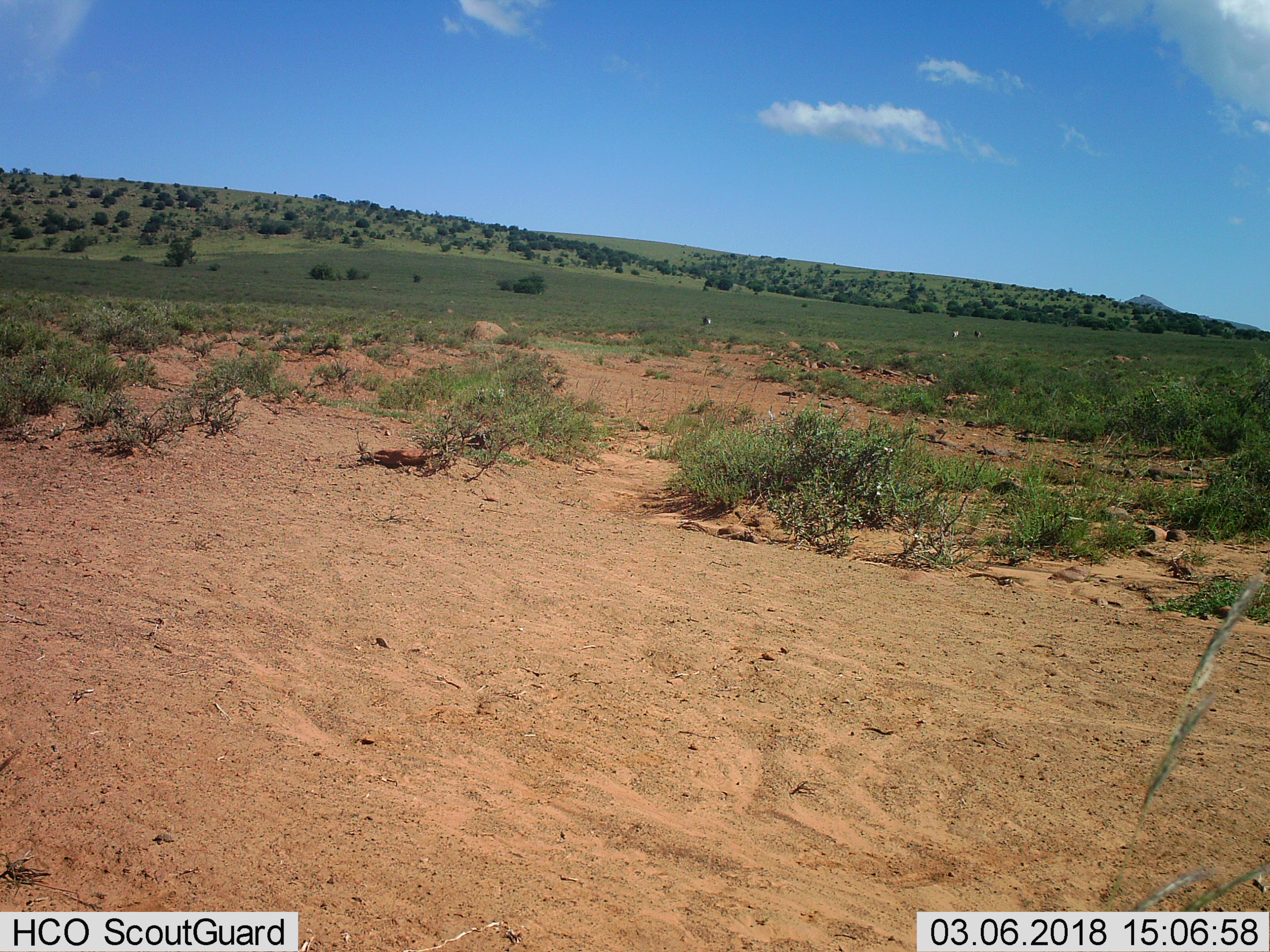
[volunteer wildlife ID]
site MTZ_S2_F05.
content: unidentified animal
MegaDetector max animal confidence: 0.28